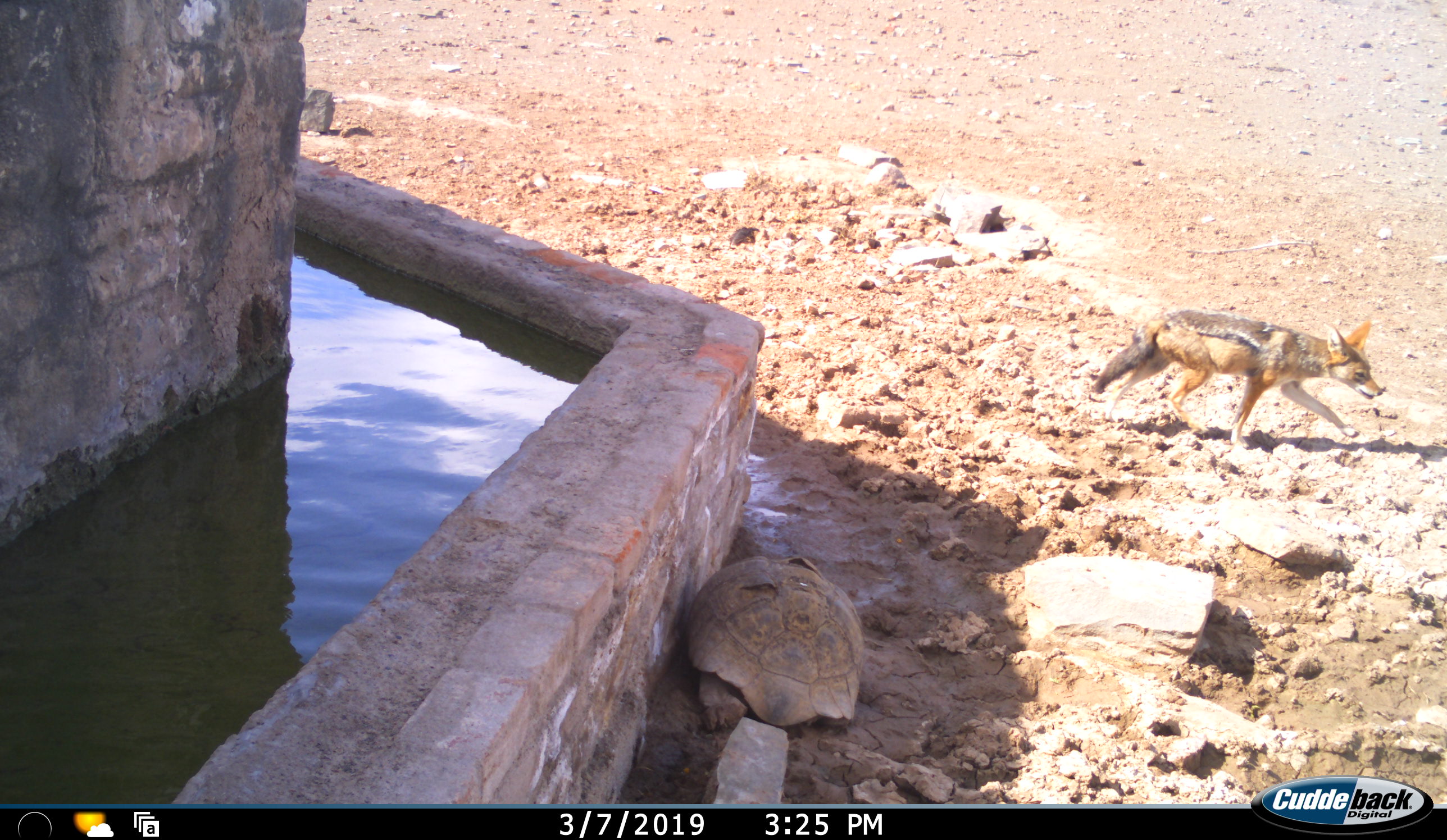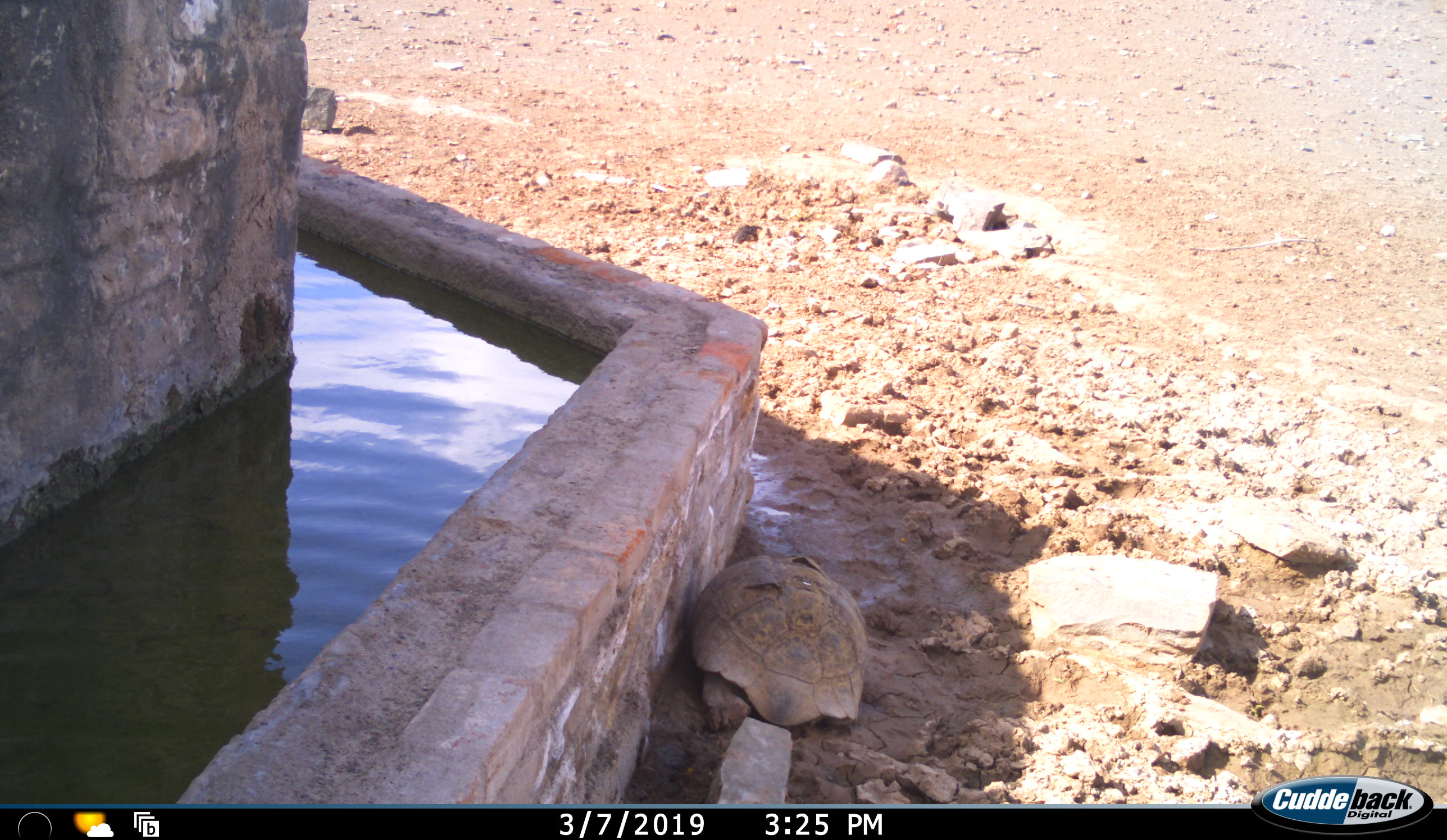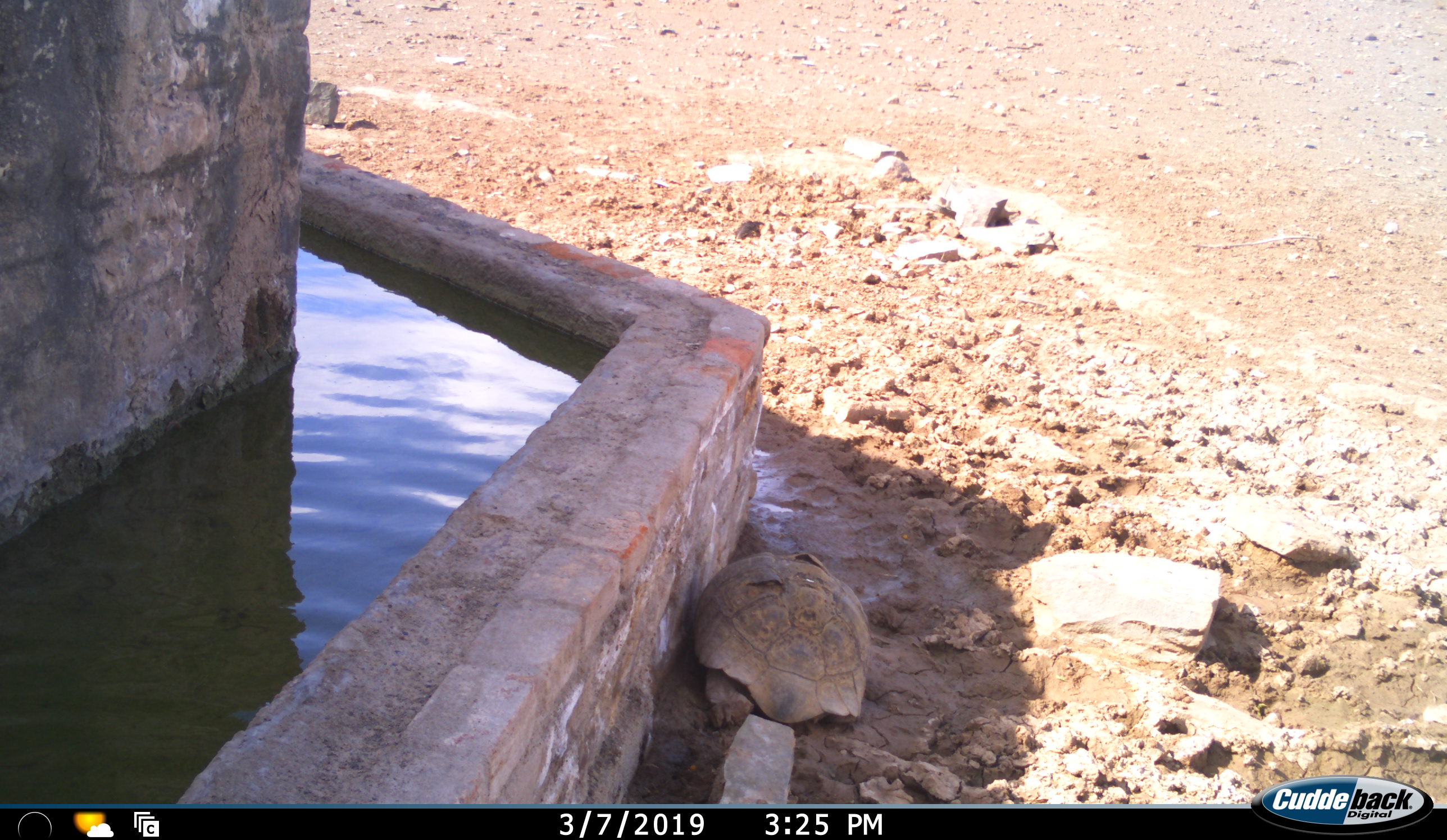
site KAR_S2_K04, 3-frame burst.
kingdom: Animalia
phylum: Chordata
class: Mammalia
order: Carnivora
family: Canidae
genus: Lupulella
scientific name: Lupulella mesomelas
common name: black-backed jackal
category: jackalblackbacked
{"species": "jackalblackbacked (black-backed jackal) (Lupulella mesomelas)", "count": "1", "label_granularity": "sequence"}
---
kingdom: Animalia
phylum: Chordata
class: Reptilia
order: Testudines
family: Testudinidae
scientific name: Testudinidae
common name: tortoise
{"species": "tortoise (Testudinidae)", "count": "1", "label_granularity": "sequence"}